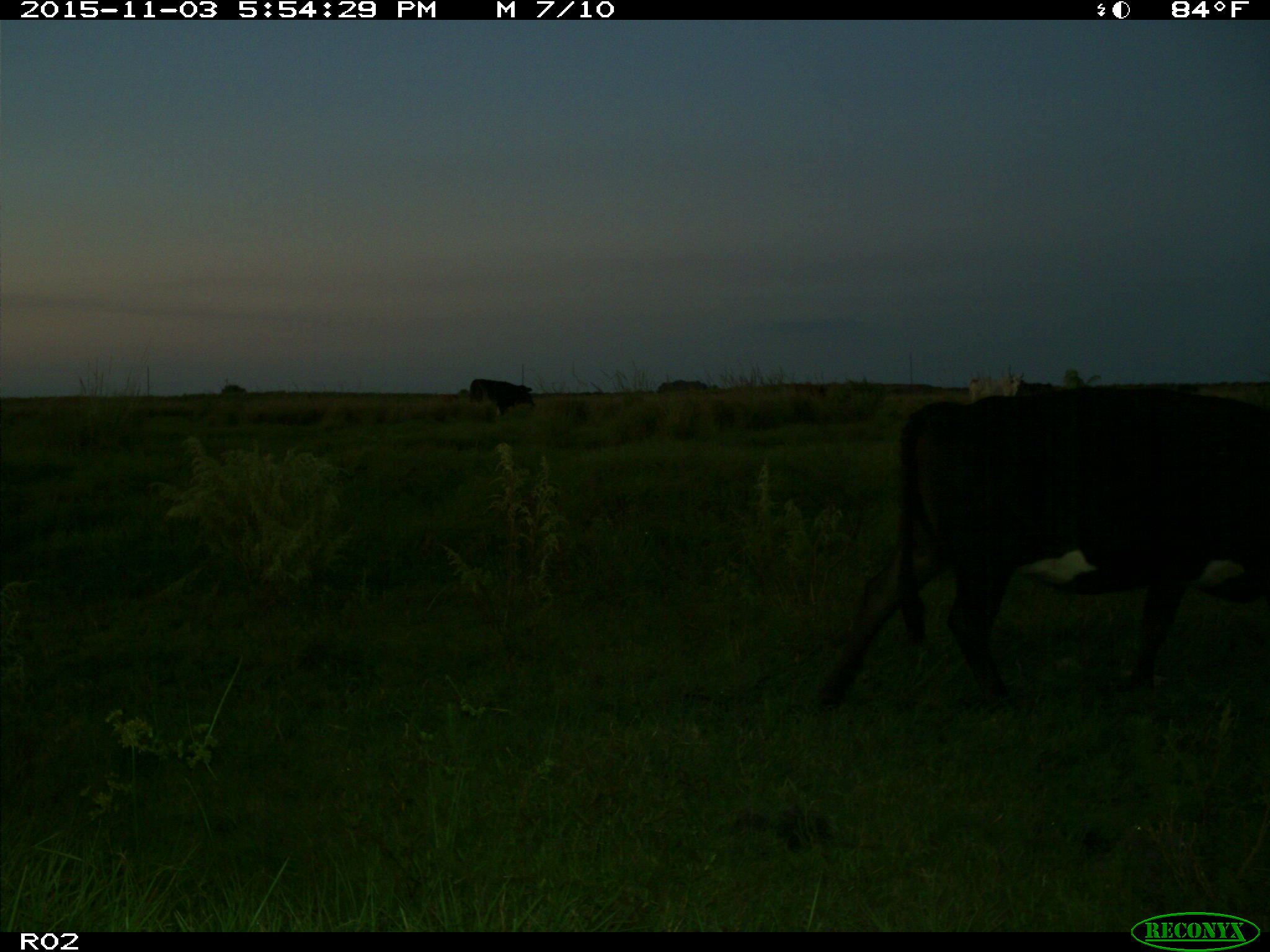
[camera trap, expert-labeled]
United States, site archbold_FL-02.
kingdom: Animalia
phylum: Chordata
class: Mammalia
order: Artiodactyla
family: Bovidae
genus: Bos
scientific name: Bos taurus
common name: domestic cow